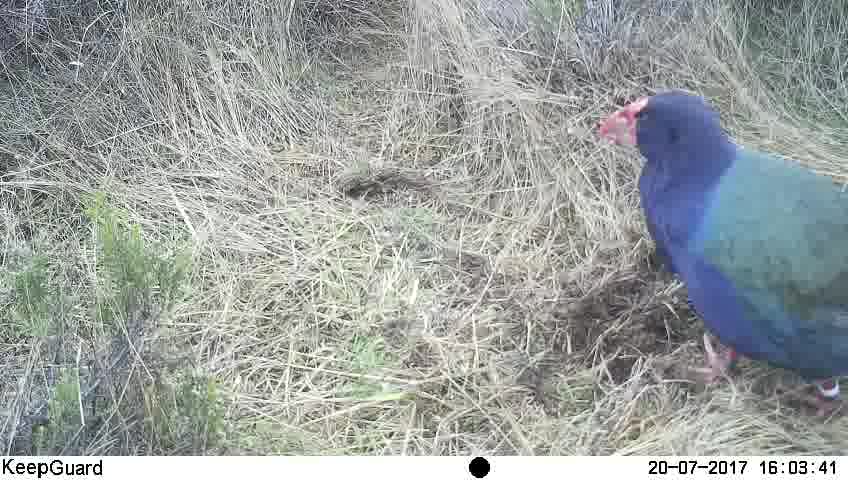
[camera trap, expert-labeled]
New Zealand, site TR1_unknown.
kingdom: Animalia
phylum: Chordata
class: Aves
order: Gruiformes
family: Rallidae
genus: Porphyrio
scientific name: Porphyrio mantelli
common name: takahe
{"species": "takahe (Porphyrio mantelli)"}